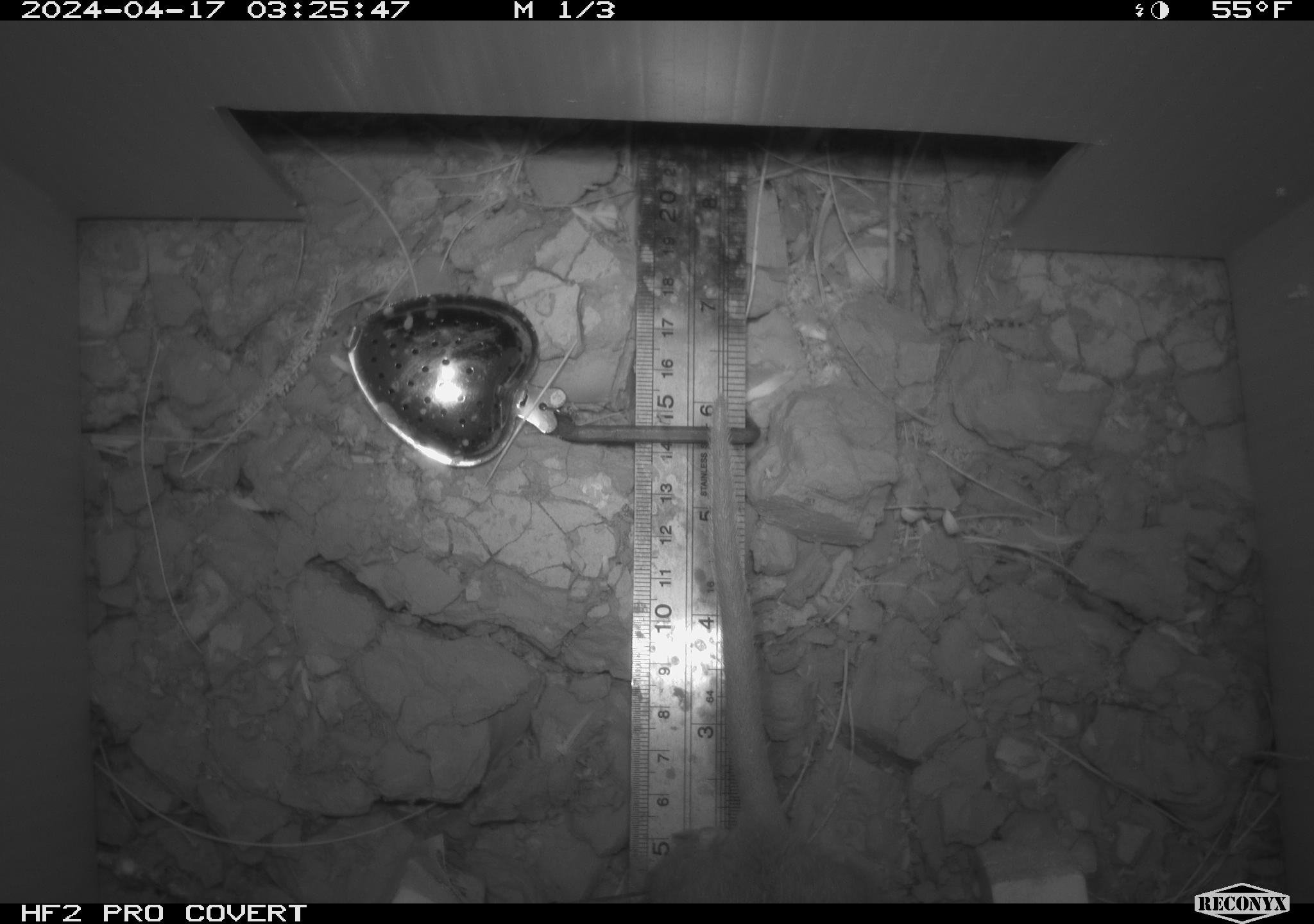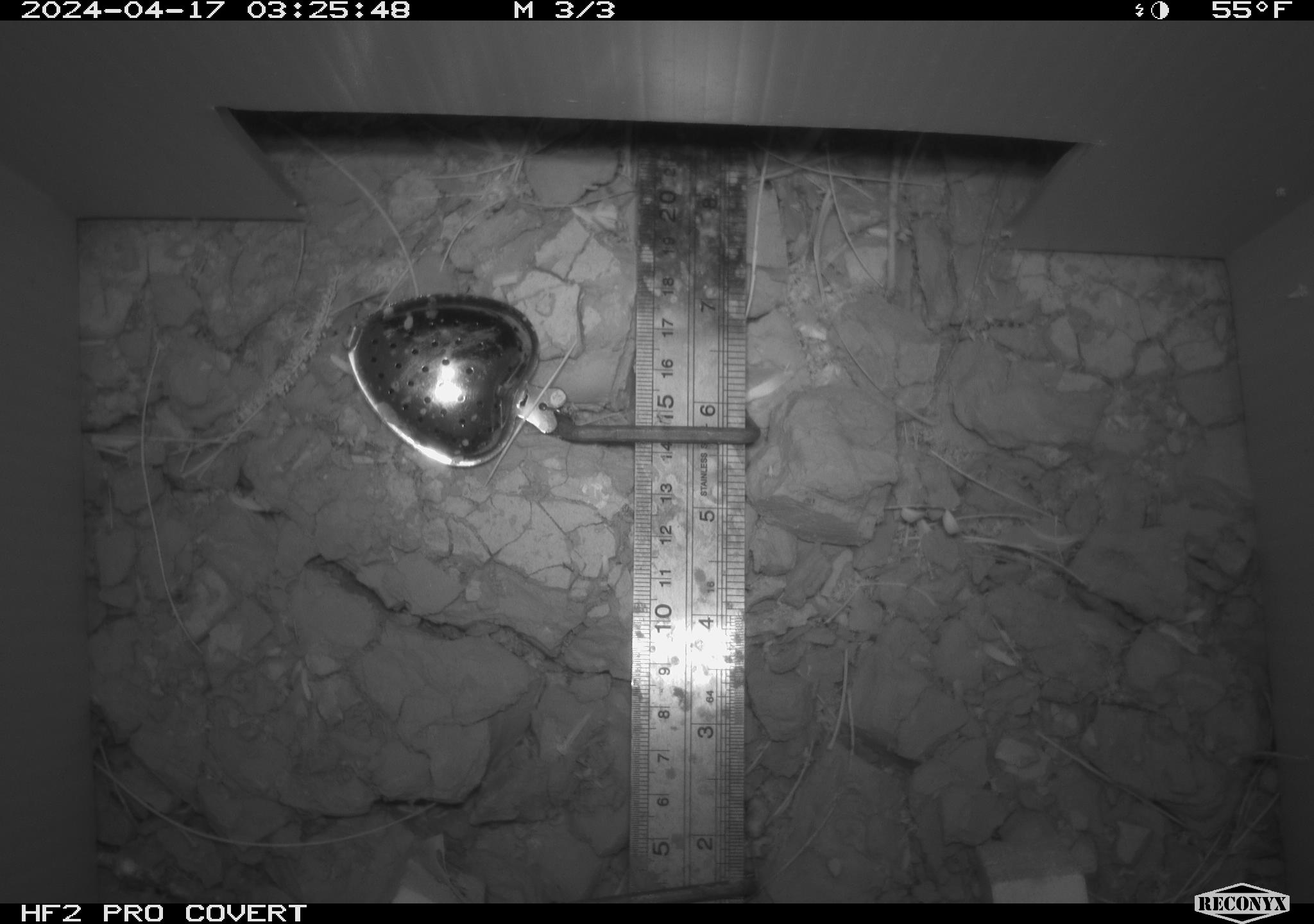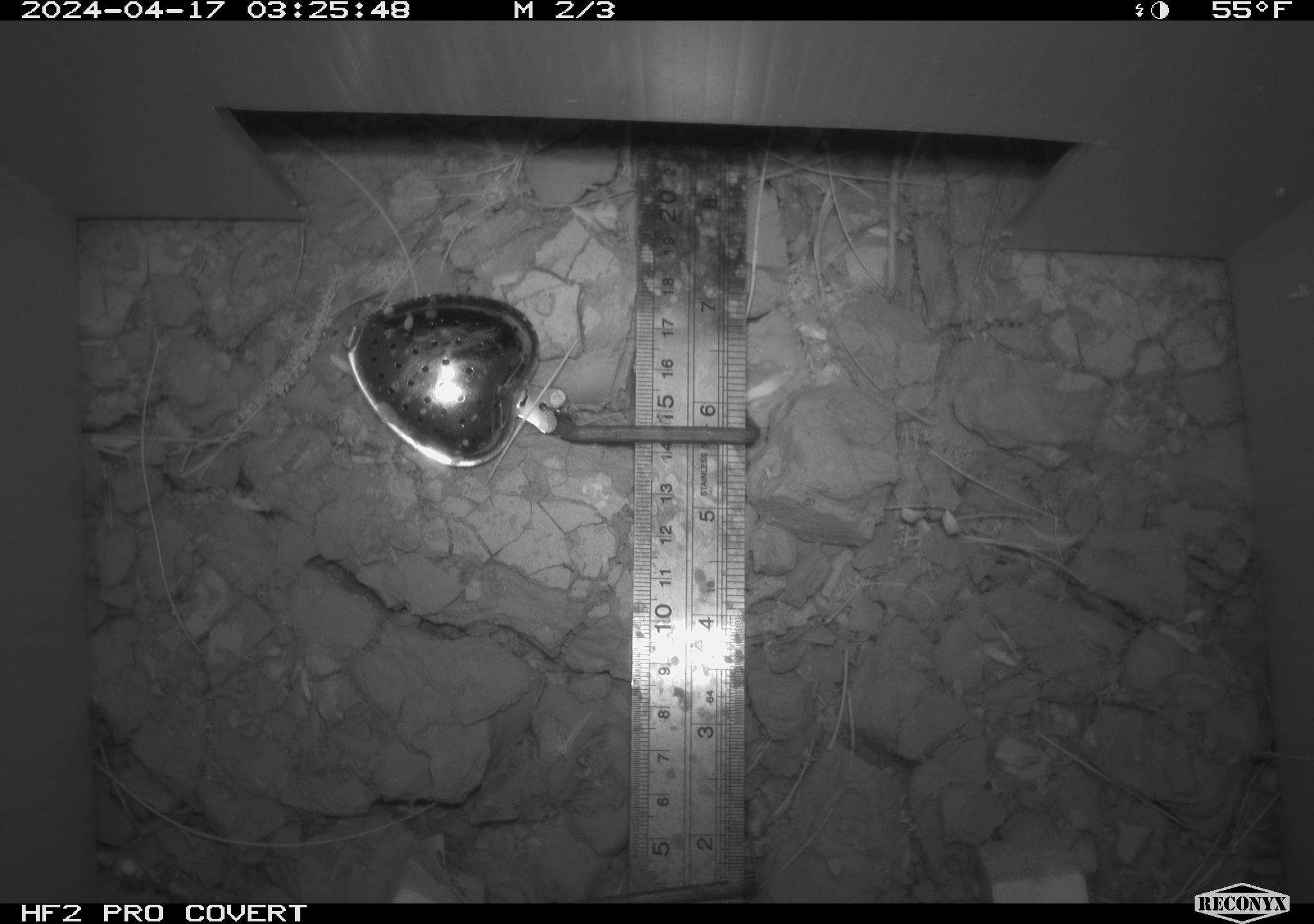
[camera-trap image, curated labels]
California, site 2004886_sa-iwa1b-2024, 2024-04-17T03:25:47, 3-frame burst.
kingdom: Animalia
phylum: Chordata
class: Mammalia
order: Rodentia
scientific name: Rodentia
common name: woodrat or rat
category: woodrat or rat species